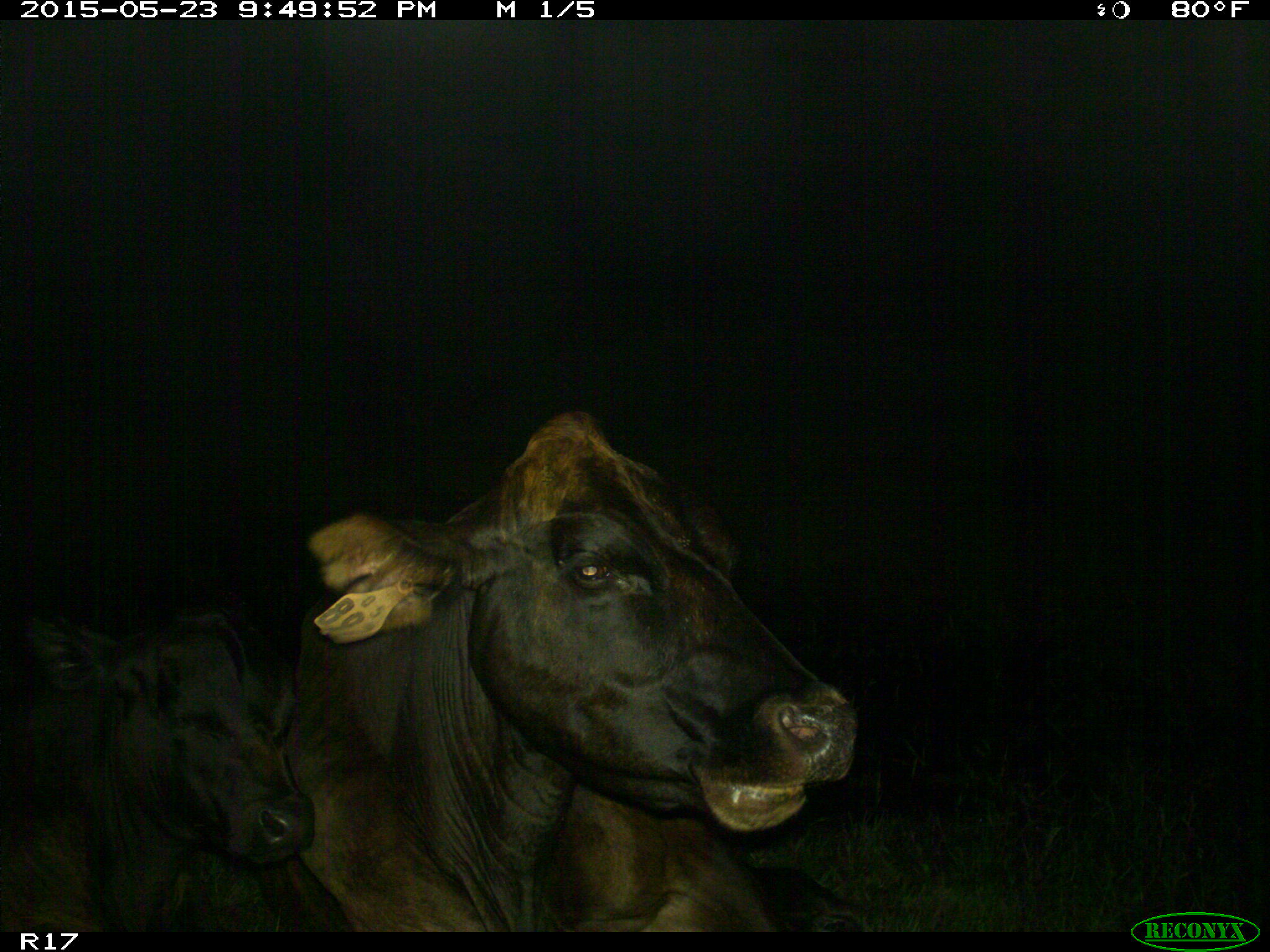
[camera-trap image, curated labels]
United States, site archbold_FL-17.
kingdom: Animalia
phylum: Chordata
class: Mammalia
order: Artiodactyla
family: Bovidae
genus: Bos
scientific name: Bos taurus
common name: domestic cow